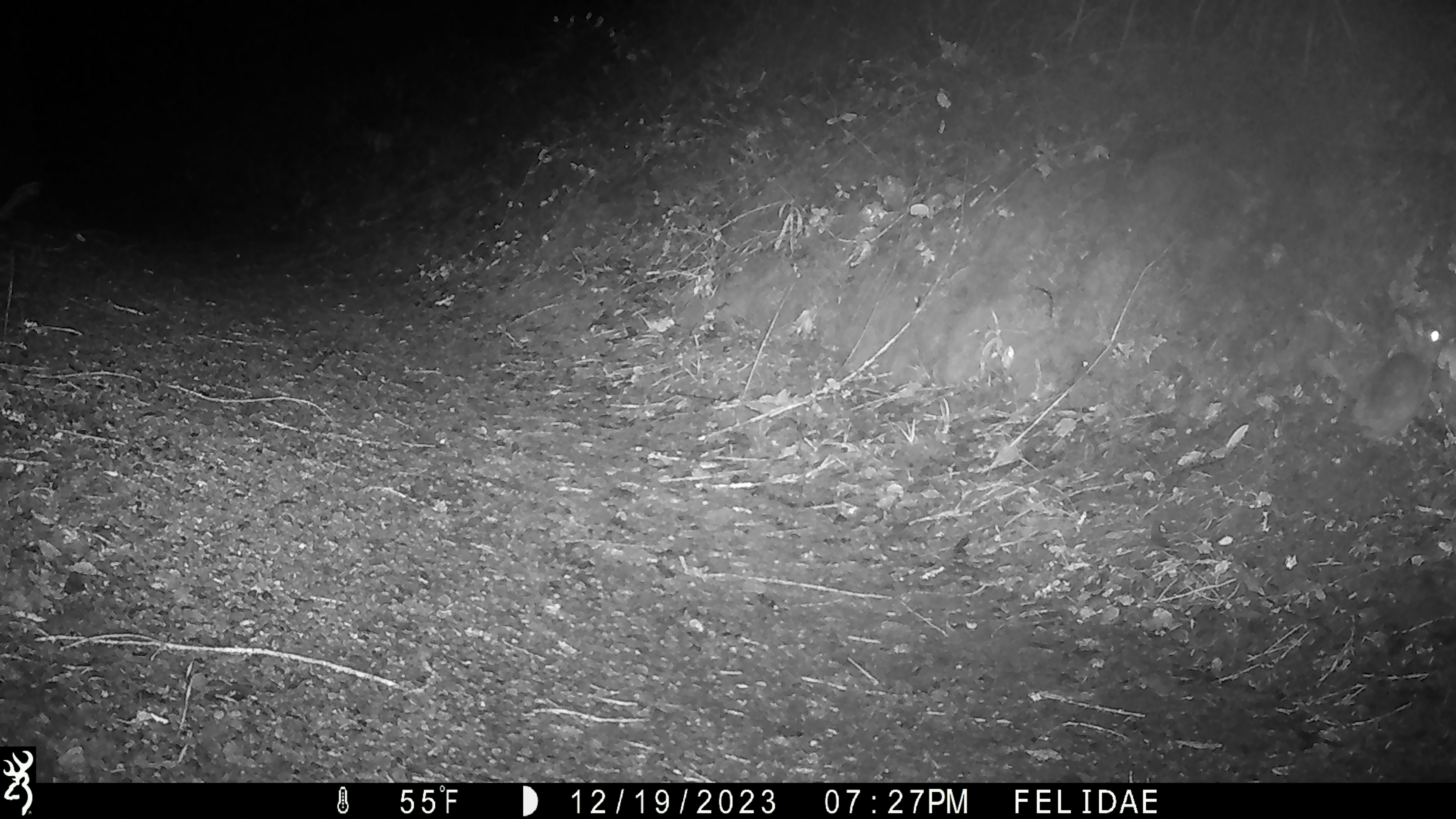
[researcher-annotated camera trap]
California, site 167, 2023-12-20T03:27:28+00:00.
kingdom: Animalia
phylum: Chordata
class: Mammalia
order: Lagomorpha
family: Leporidae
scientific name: Leporidae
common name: rabbit